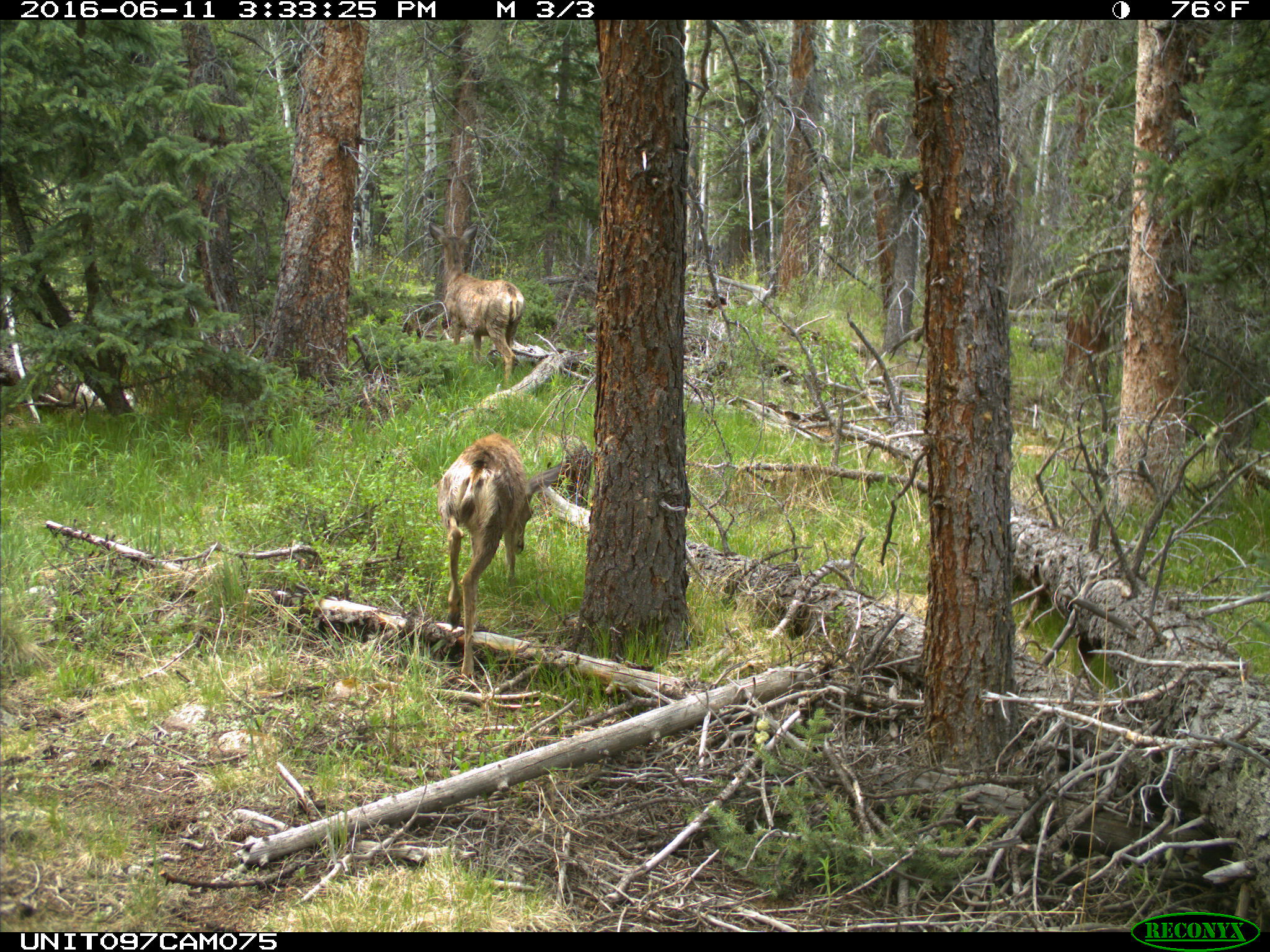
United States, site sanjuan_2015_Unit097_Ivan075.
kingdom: Animalia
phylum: Chordata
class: Mammalia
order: Artiodactyla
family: Cervidae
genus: Odocoileus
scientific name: Odocoileus hemionus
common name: mule deer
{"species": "Odocoileus hemionus (mule deer)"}